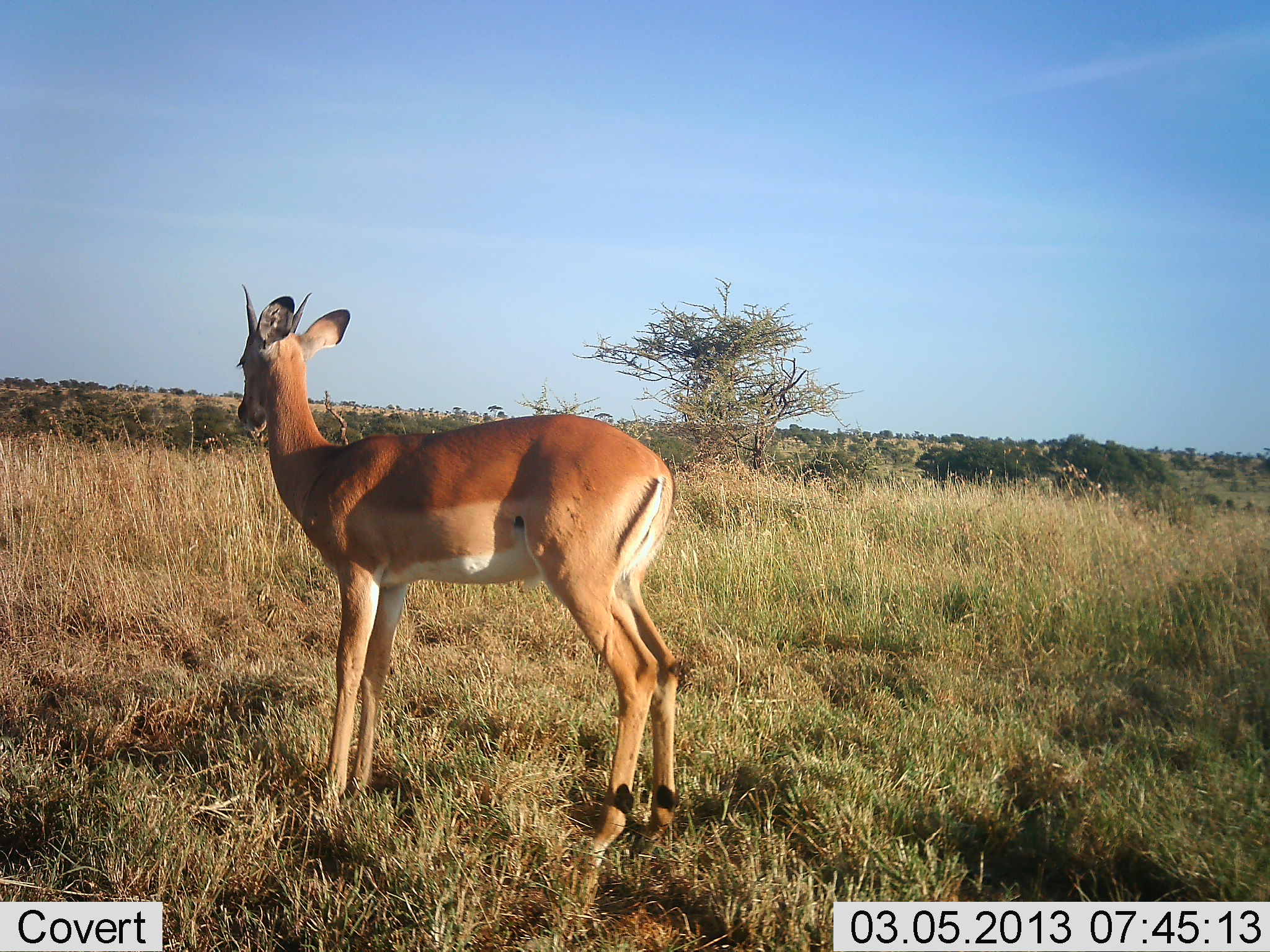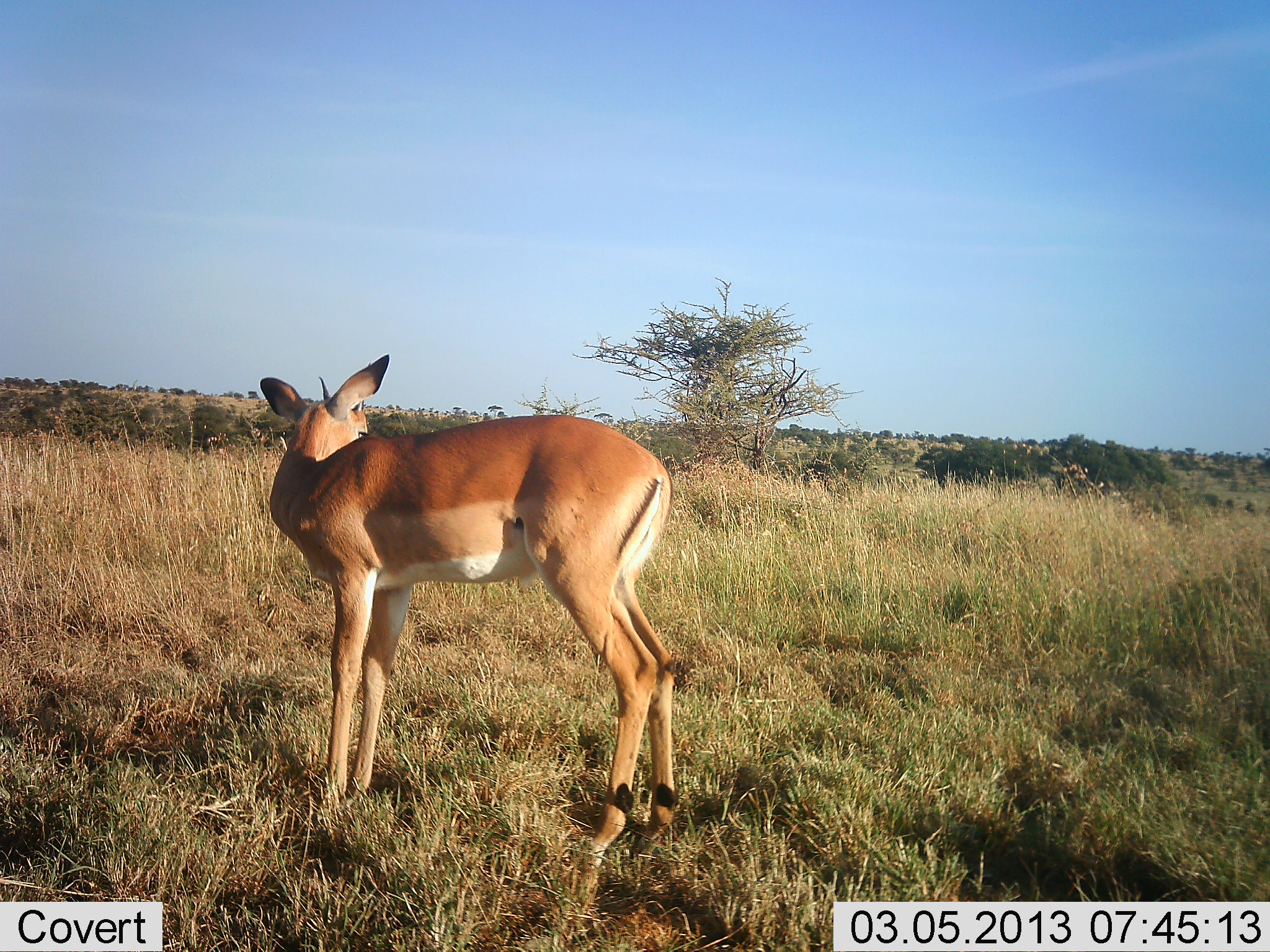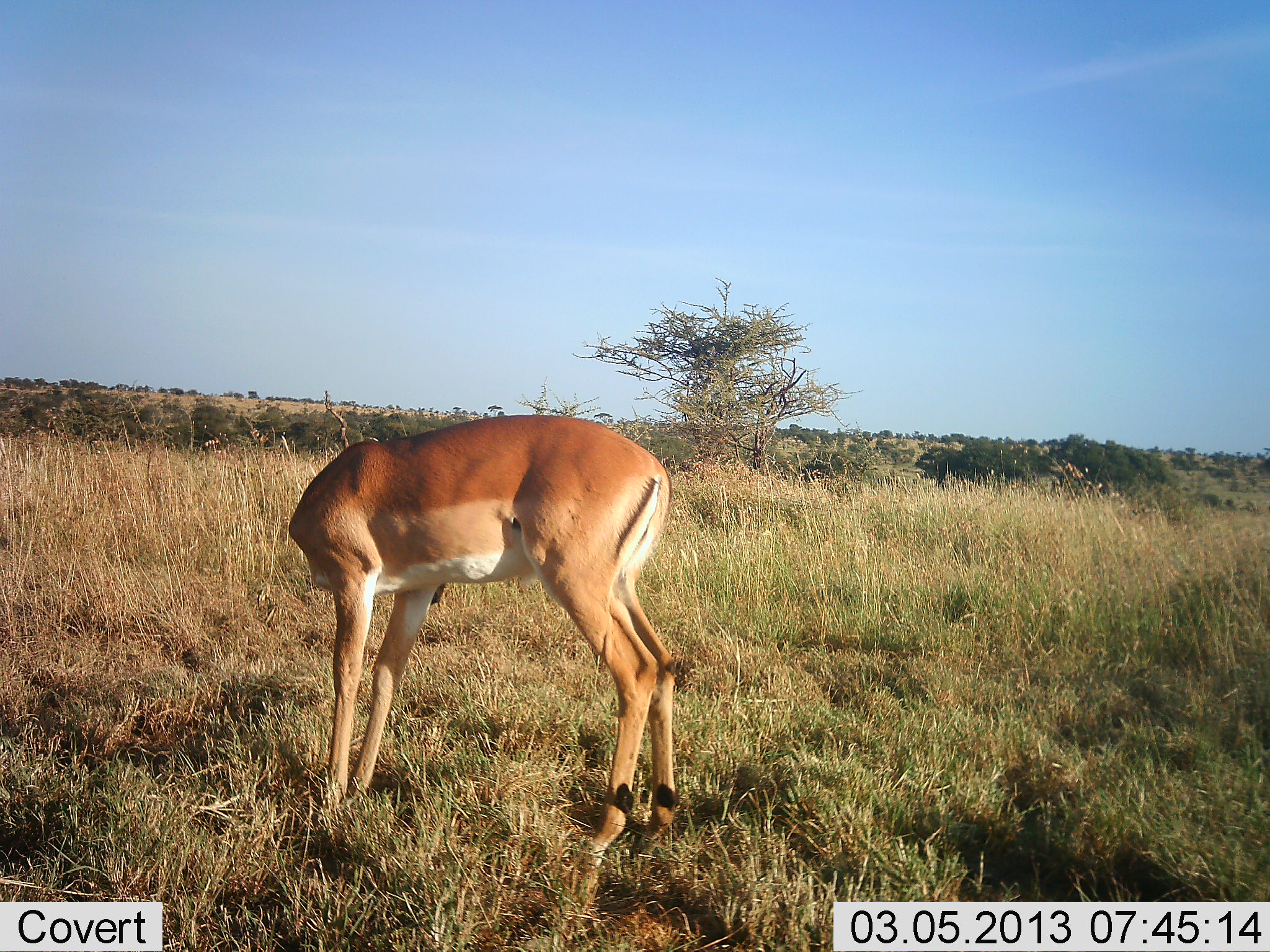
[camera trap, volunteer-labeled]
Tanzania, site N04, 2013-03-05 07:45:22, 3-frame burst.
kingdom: Animalia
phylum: Chordata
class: Mammalia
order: Artiodactyla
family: Bovidae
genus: Nanger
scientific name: Nanger granti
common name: grant's gazelle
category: gazellegrants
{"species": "gazellegrants (grant's gazelle) (Nanger granti)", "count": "1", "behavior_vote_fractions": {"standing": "95%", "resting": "0%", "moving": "5%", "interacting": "0%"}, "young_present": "0%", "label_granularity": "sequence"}